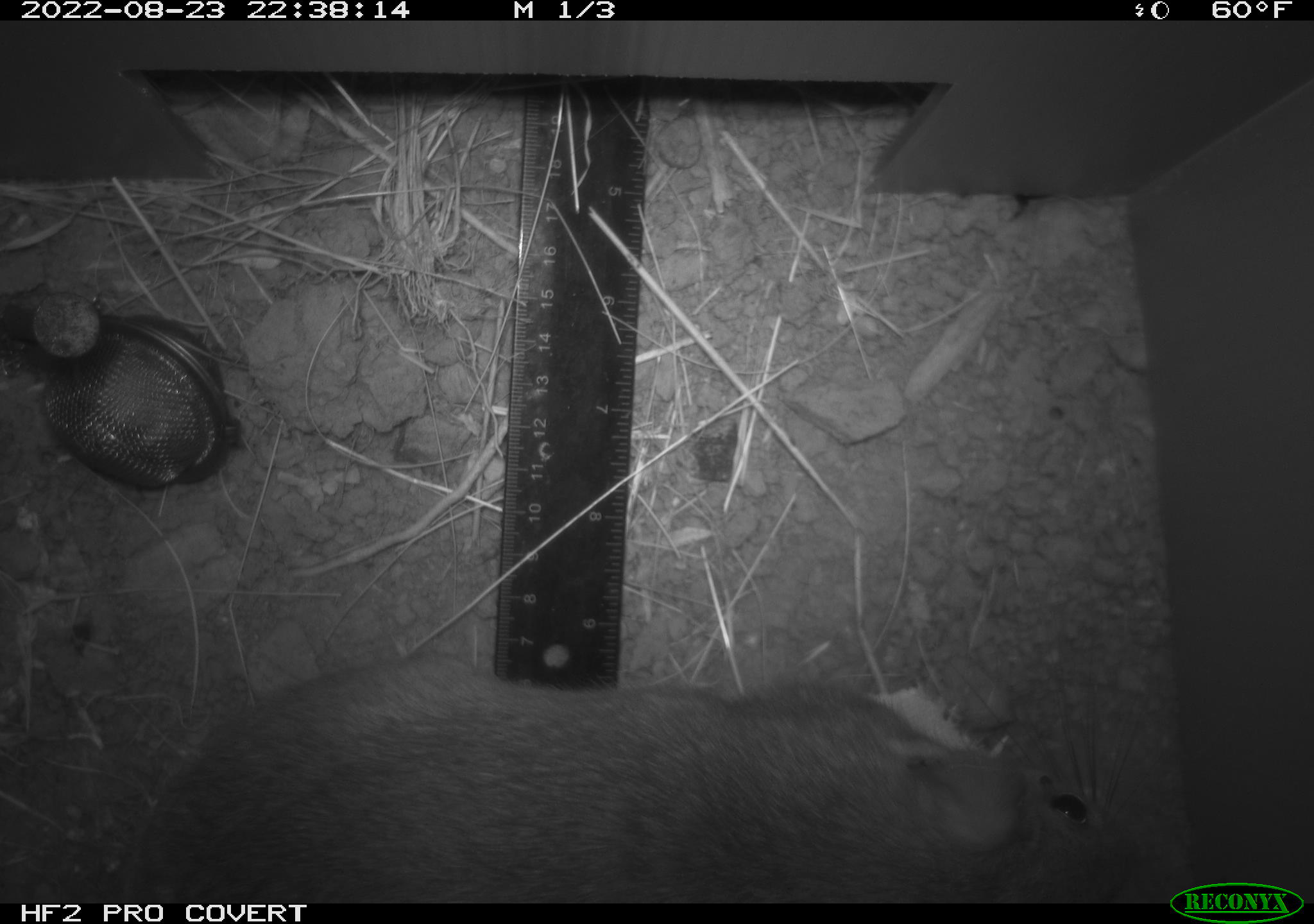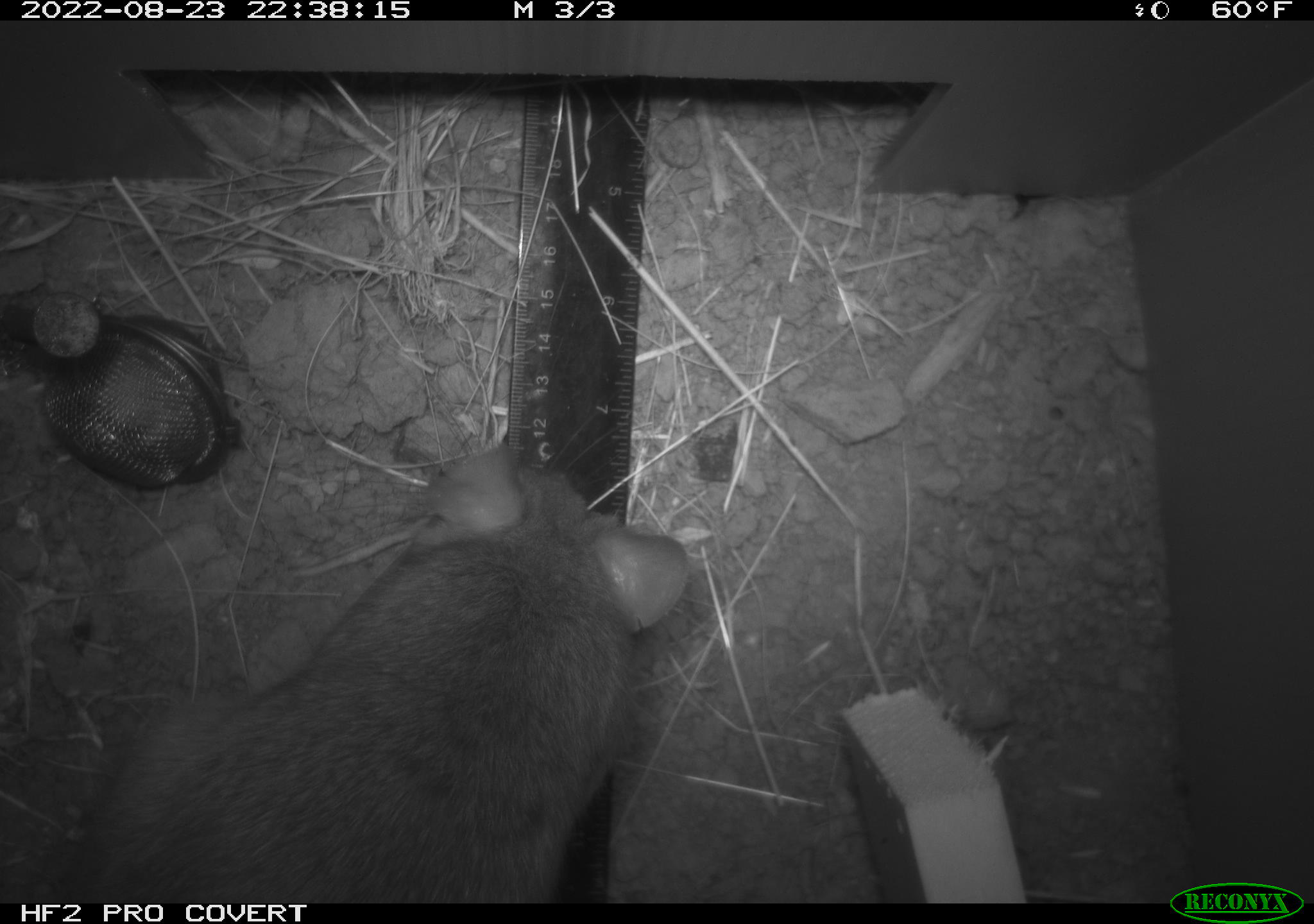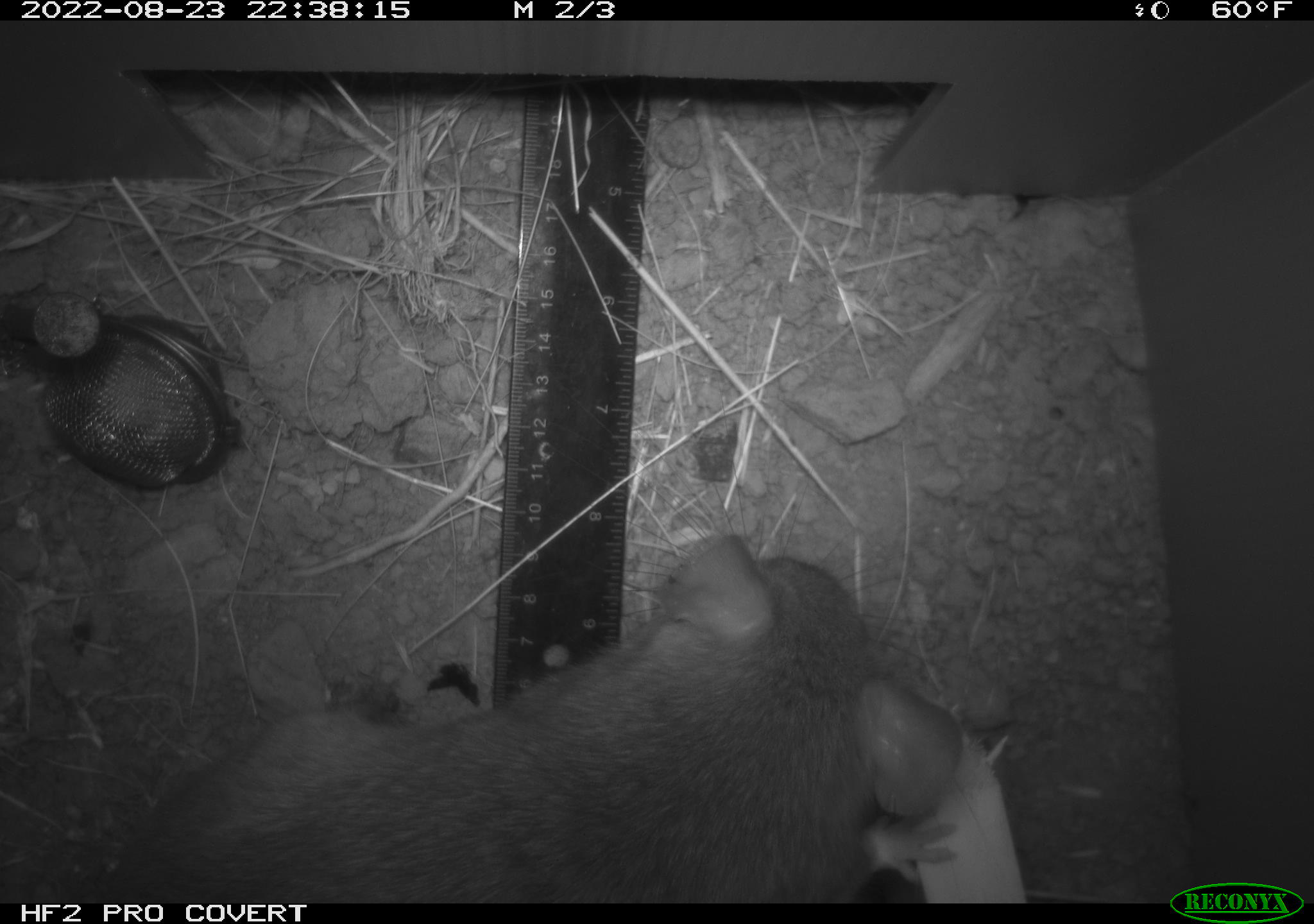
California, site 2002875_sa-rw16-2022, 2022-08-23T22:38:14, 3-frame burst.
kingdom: Animalia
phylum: Chordata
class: Mammalia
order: Rodentia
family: Muridae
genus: Rattus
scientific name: Rattus rattus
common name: house rat